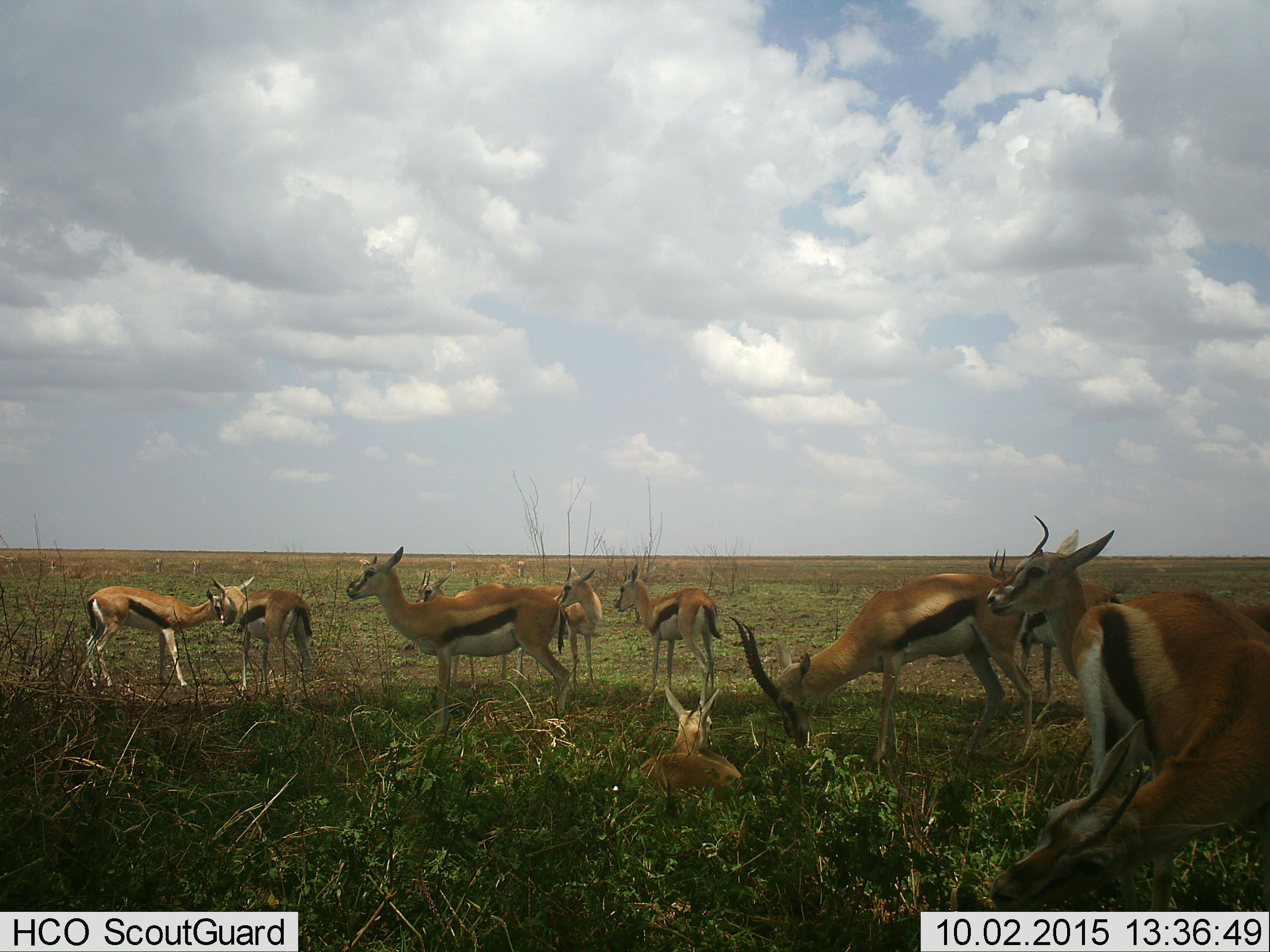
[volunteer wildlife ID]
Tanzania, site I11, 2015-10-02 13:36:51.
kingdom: Animalia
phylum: Chordata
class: Mammalia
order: Artiodactyla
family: Bovidae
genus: Eudorcas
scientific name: Eudorcas thomsonii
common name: thomson's gazelle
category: gazellethomsons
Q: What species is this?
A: Gazellethomsons (thomson's gazelle) (Eudorcas thomsonii).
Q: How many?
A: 11-50.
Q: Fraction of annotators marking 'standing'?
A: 100%.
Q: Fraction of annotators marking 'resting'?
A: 100%.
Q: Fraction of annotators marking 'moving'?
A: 10%.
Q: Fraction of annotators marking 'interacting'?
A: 0%.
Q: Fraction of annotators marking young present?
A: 70%.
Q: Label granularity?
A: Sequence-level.